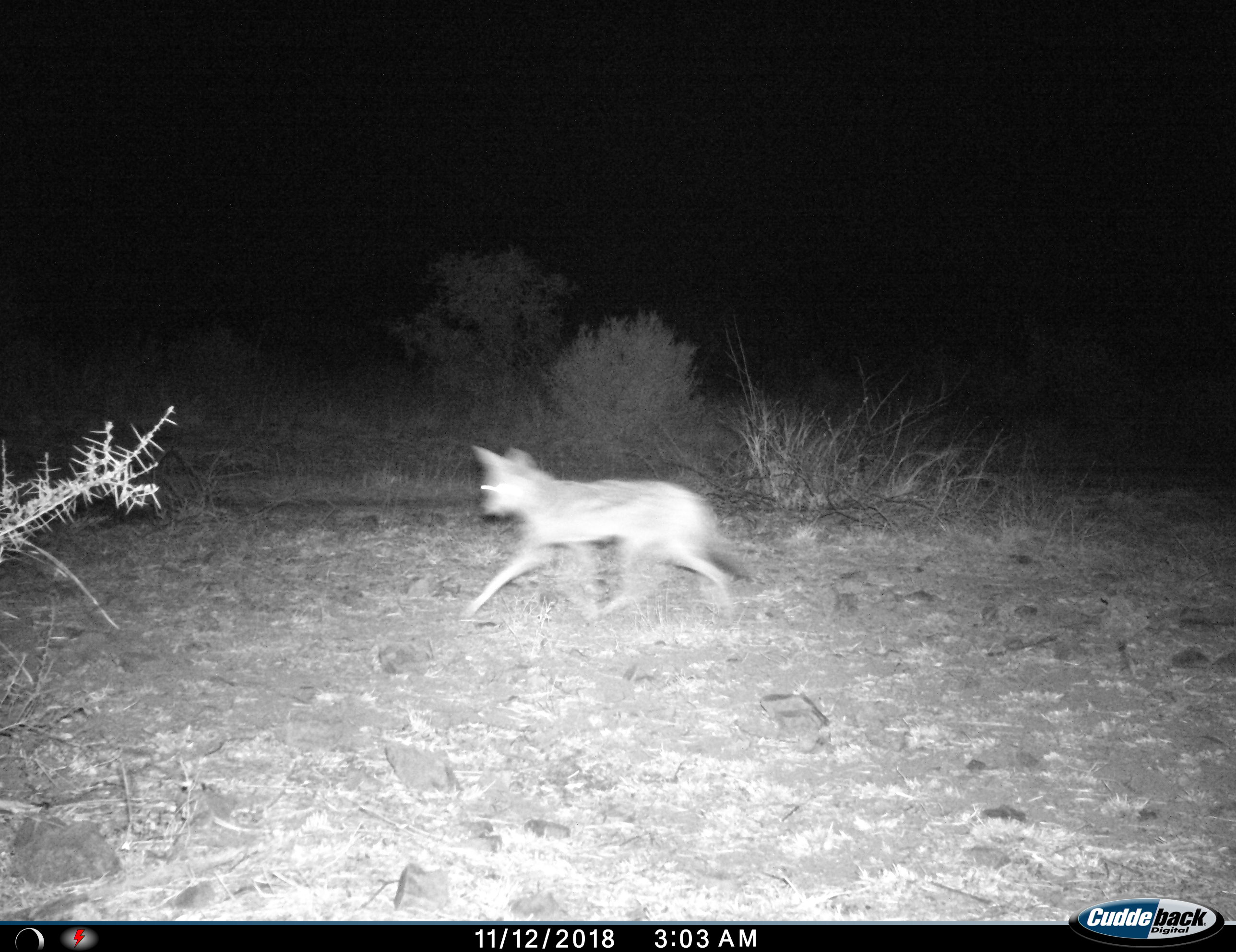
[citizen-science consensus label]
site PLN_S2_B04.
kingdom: Animalia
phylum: Chordata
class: Mammalia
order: Carnivora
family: Canidae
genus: Lupulella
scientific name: Lupulella mesomelas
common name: black-backed jackal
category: jackalblackbacked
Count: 1.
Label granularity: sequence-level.